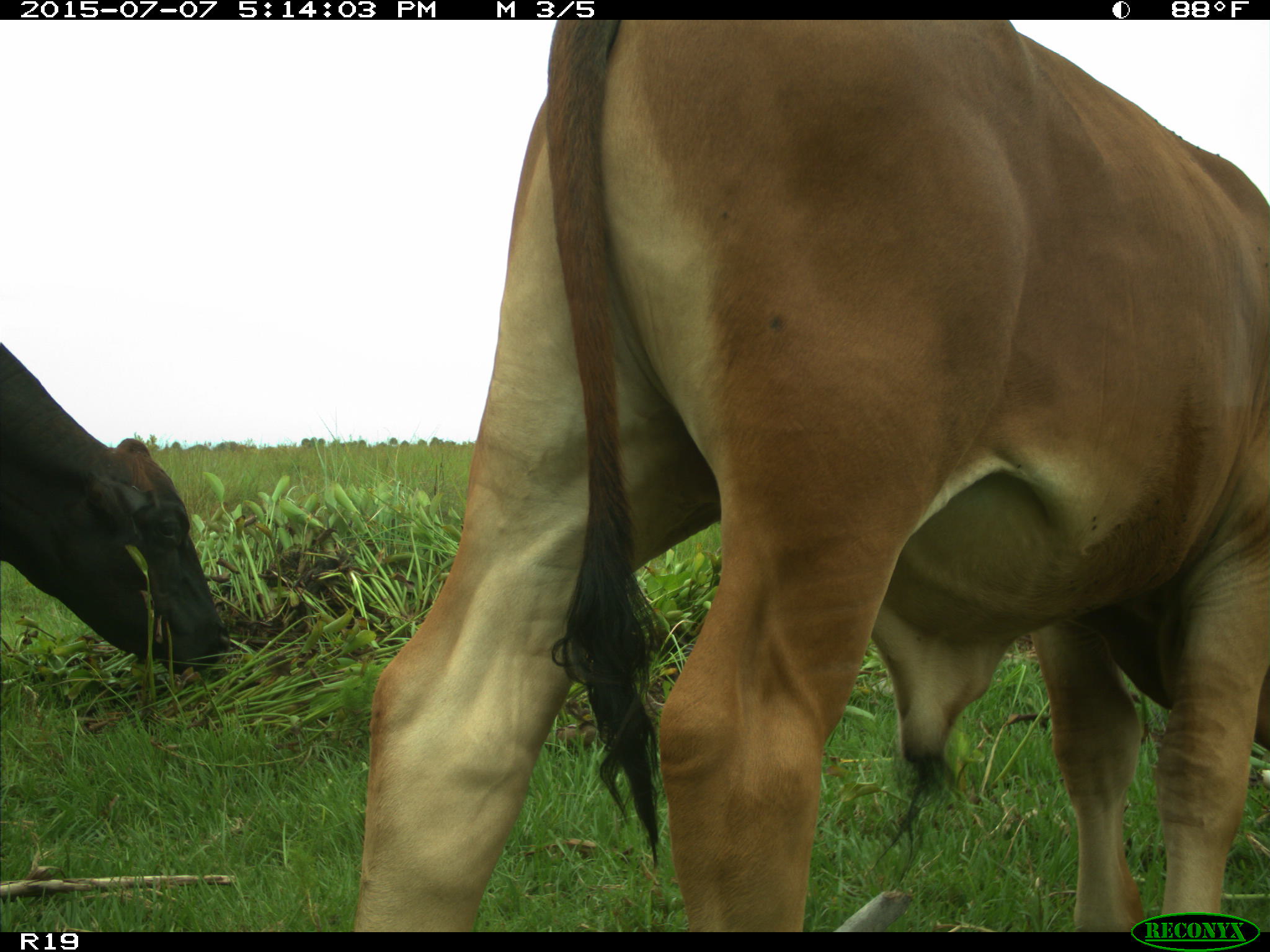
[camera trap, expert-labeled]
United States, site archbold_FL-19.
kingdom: Animalia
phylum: Chordata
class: Mammalia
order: Artiodactyla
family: Bovidae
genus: Bos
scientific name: Bos taurus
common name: domestic cow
Bos taurus (domestic cow).